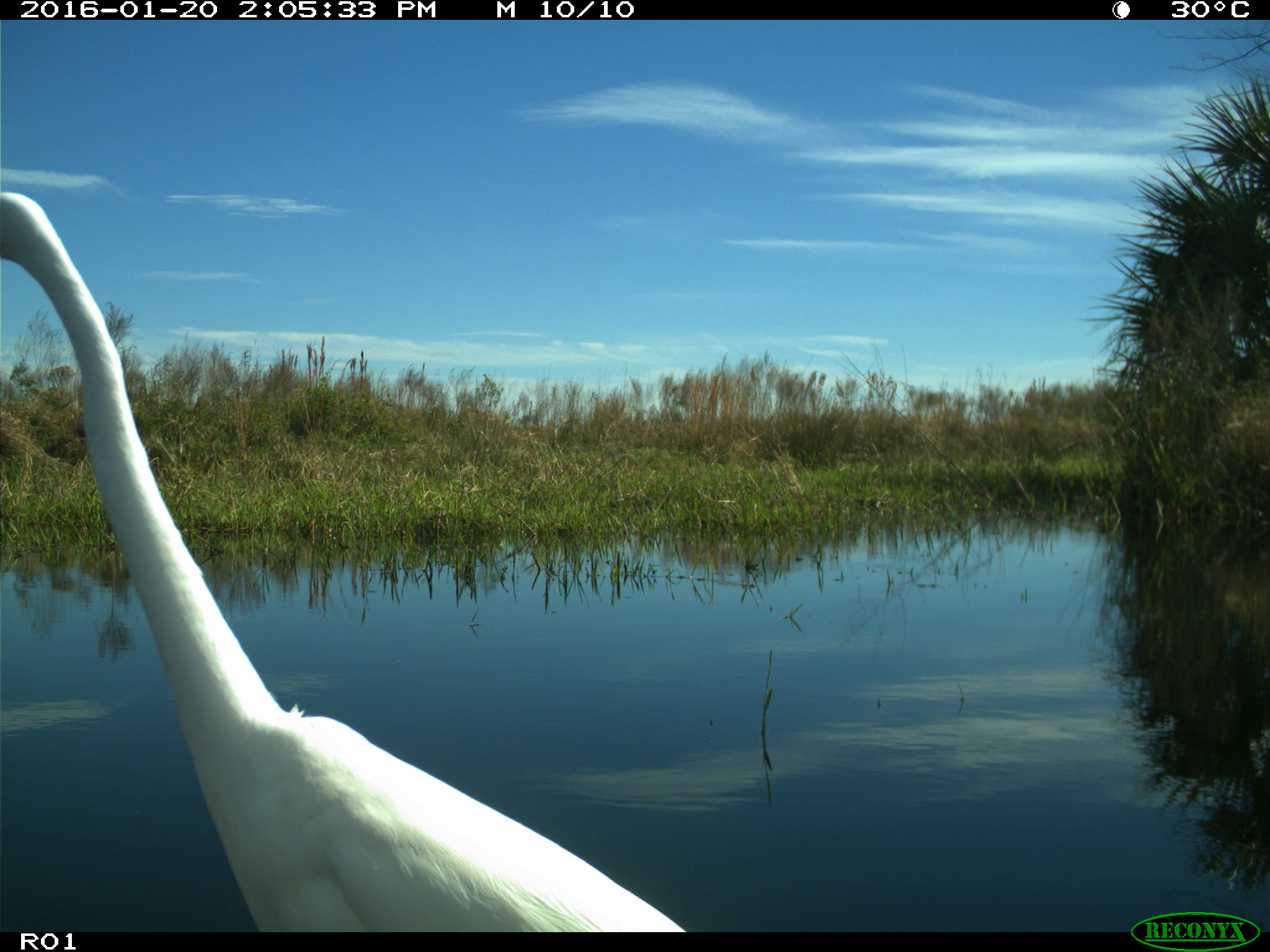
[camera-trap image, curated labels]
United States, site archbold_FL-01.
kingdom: Animalia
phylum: Chordata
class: Aves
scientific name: Aves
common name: birds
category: unidentified bird